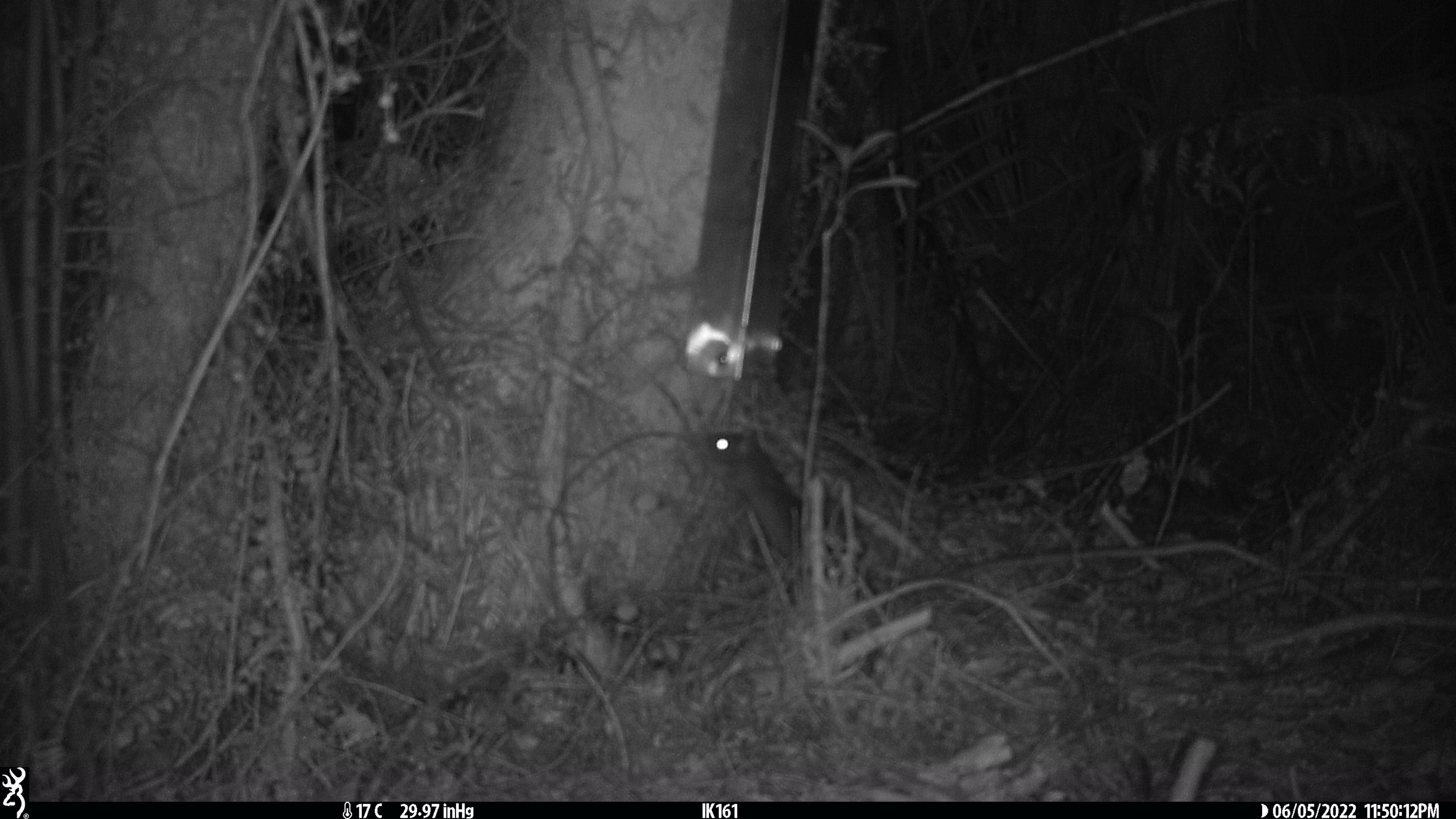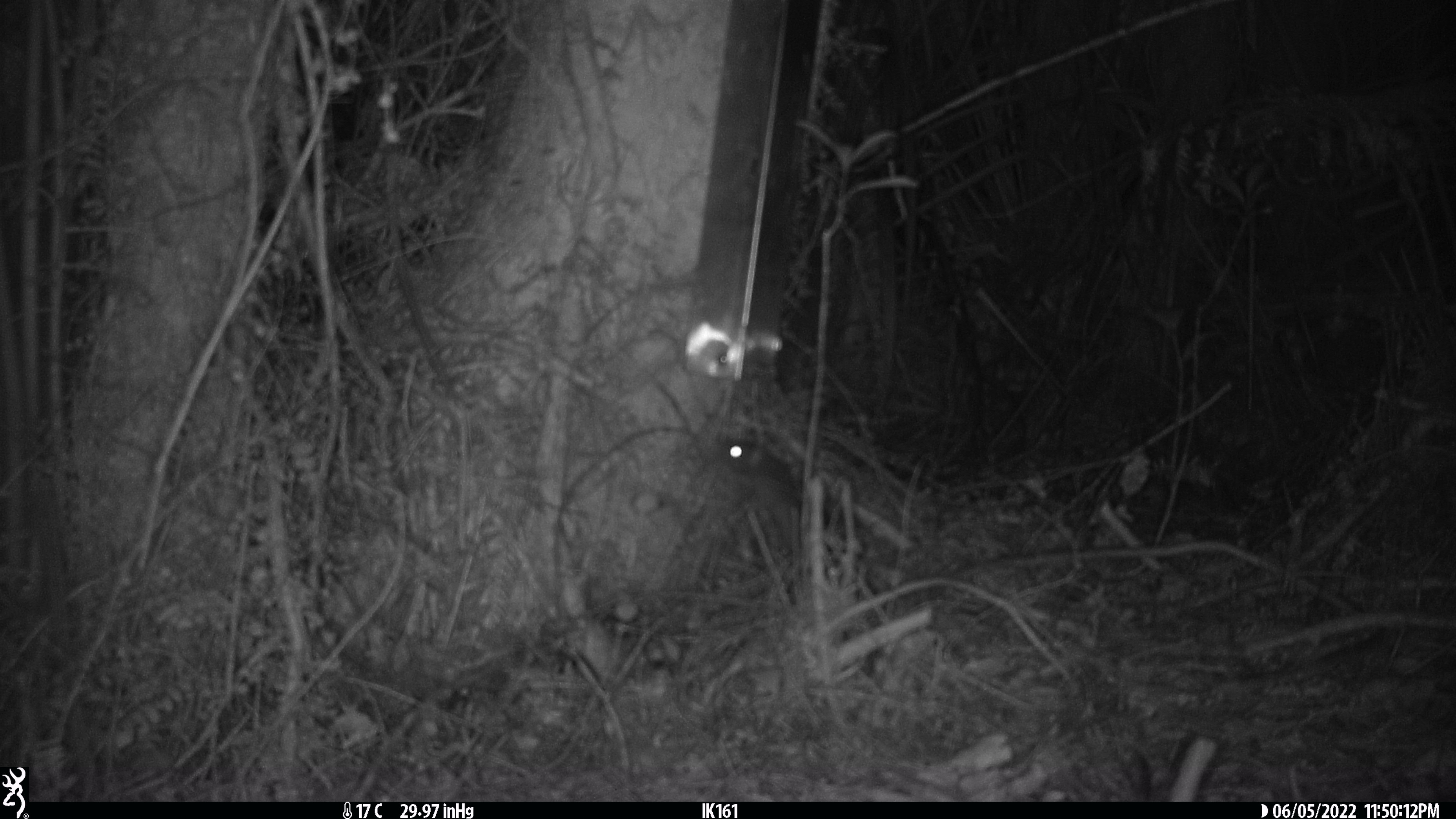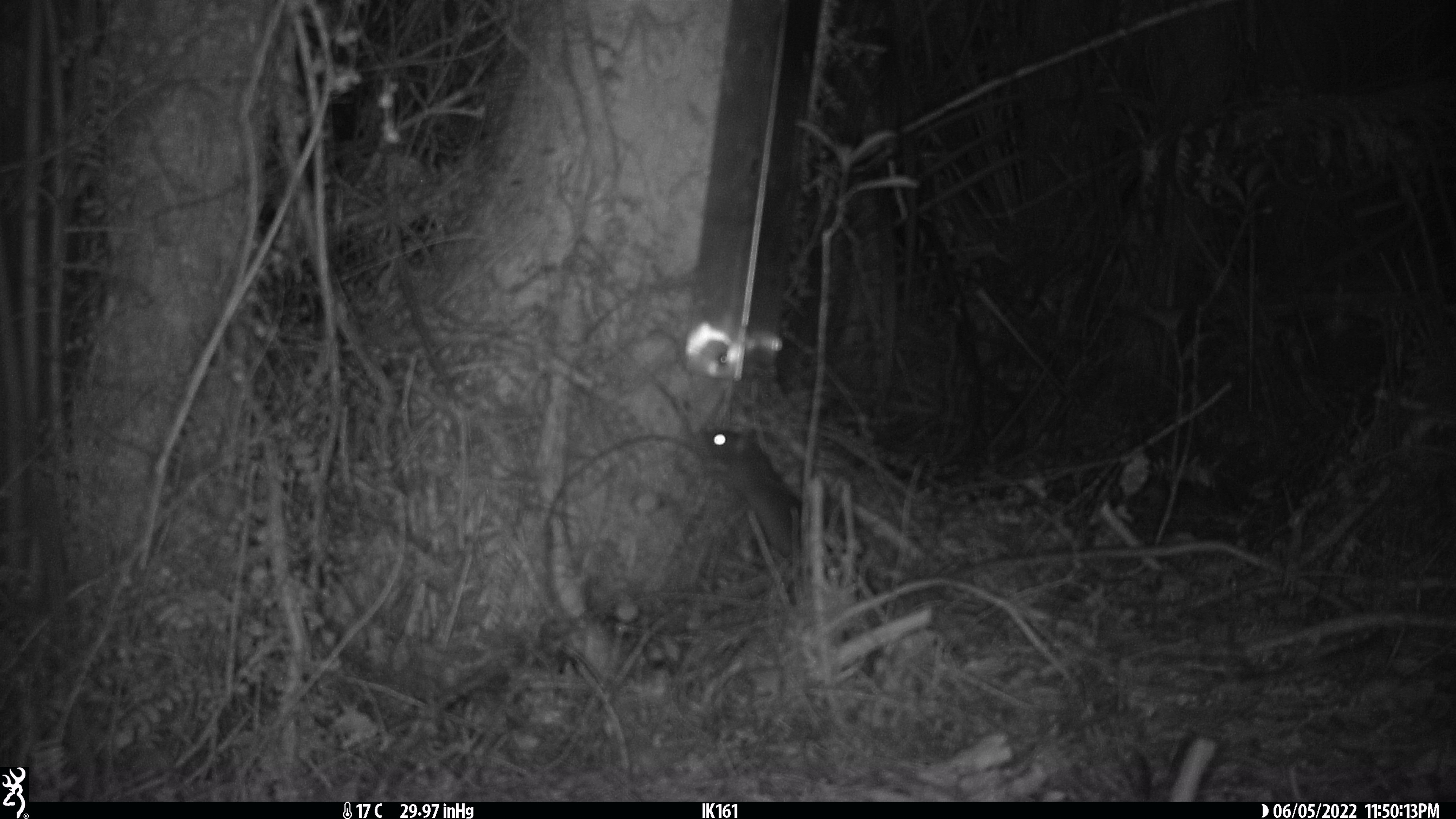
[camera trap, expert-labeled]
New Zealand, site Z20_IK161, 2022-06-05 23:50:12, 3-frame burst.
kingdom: Animalia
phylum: Chordata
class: Mammalia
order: Rodentia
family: Muridae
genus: Rattus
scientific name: Rattus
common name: rat